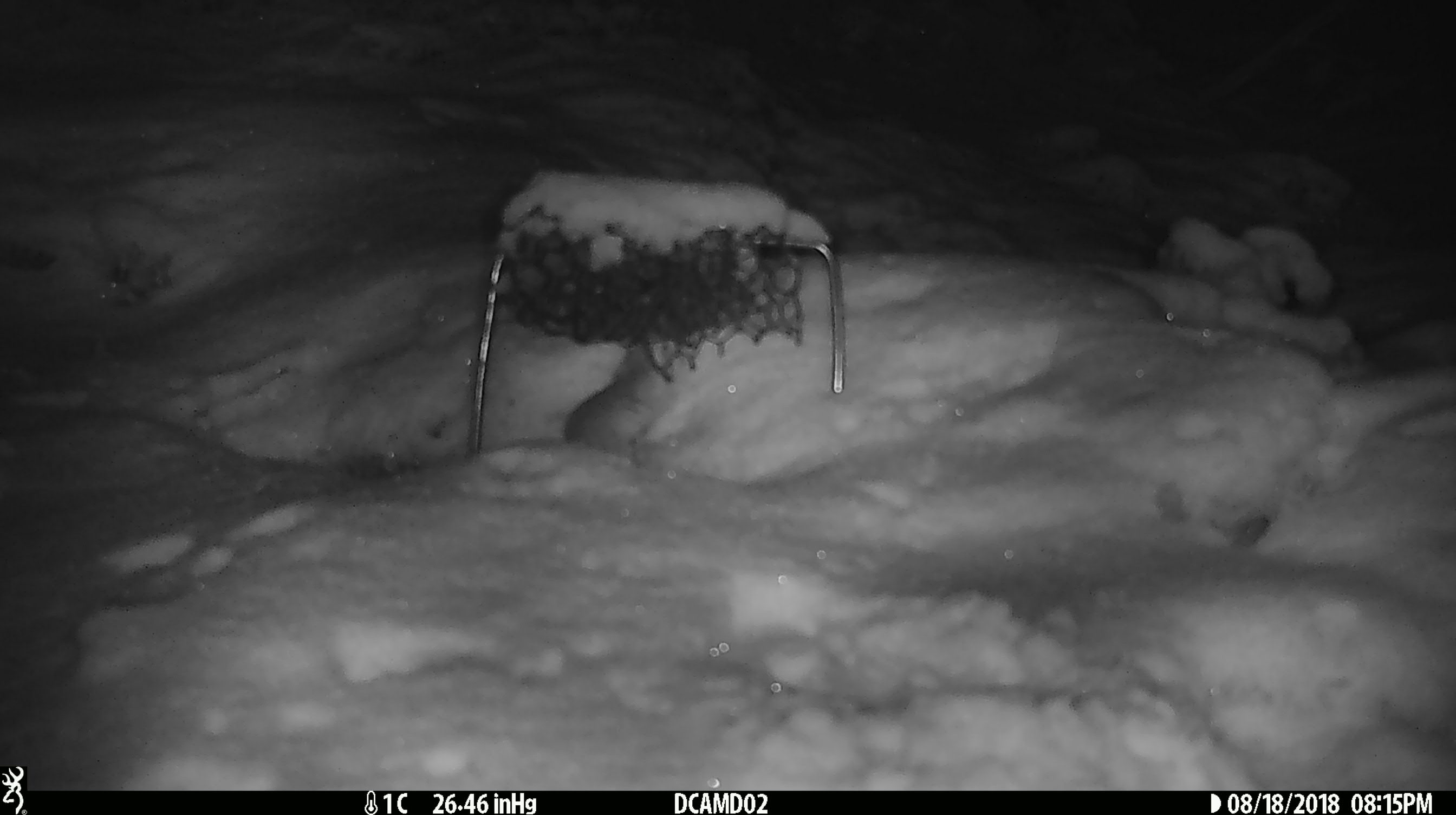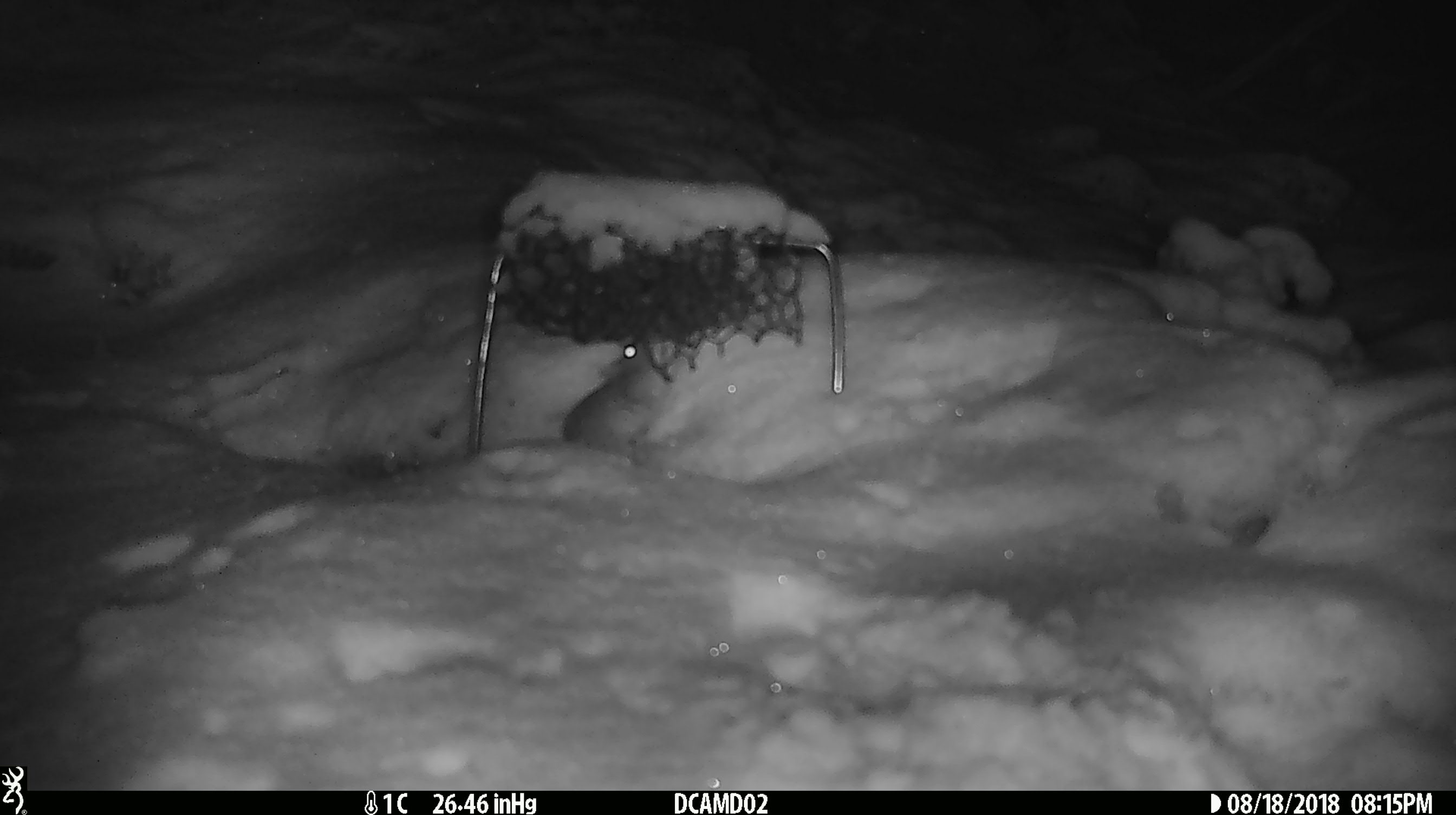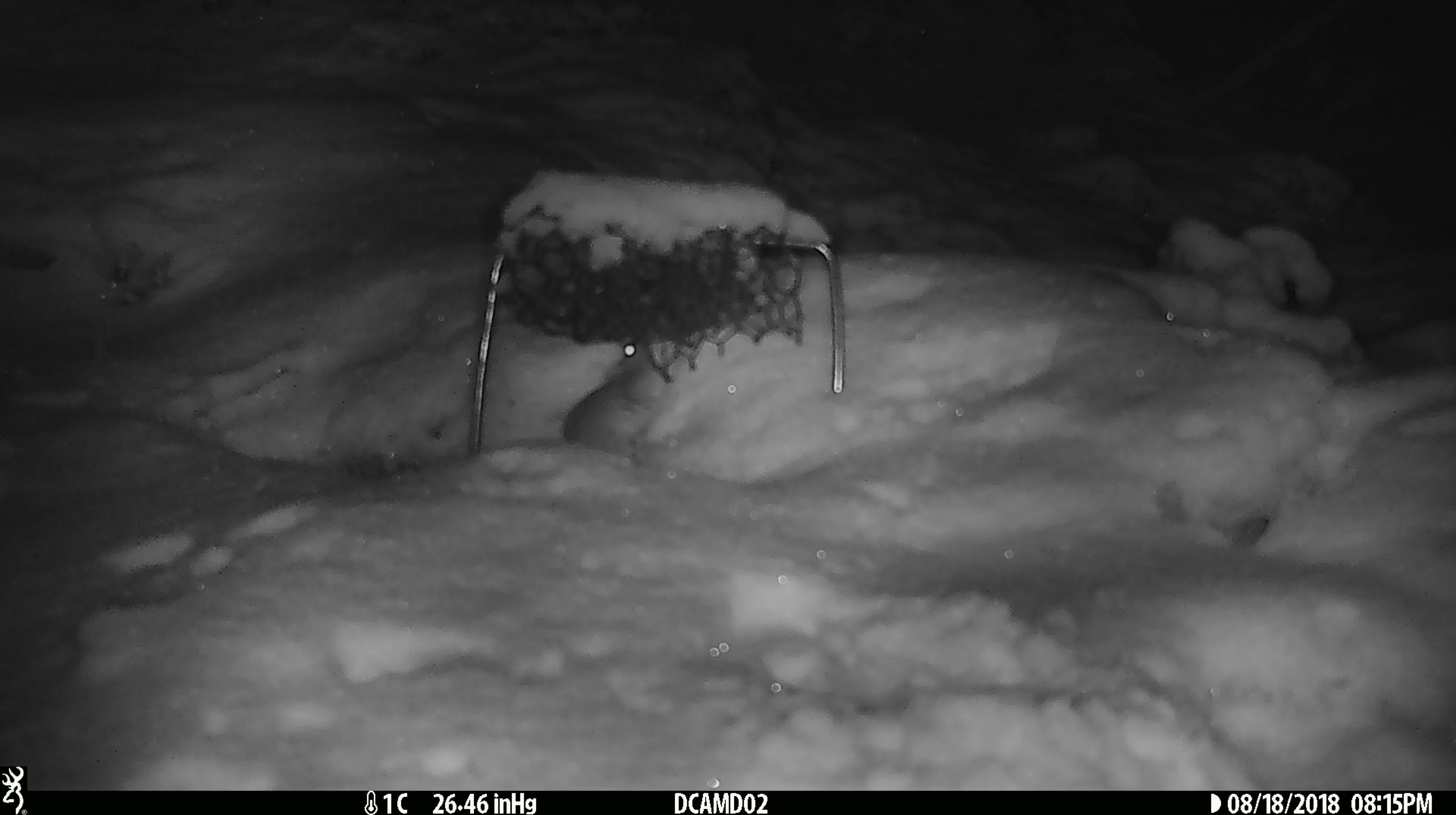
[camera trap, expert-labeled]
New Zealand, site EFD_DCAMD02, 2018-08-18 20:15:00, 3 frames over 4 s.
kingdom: Animalia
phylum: Chordata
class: Mammalia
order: Rodentia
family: Muridae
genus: Mus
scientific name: Mus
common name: mouse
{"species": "mouse (Mus)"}